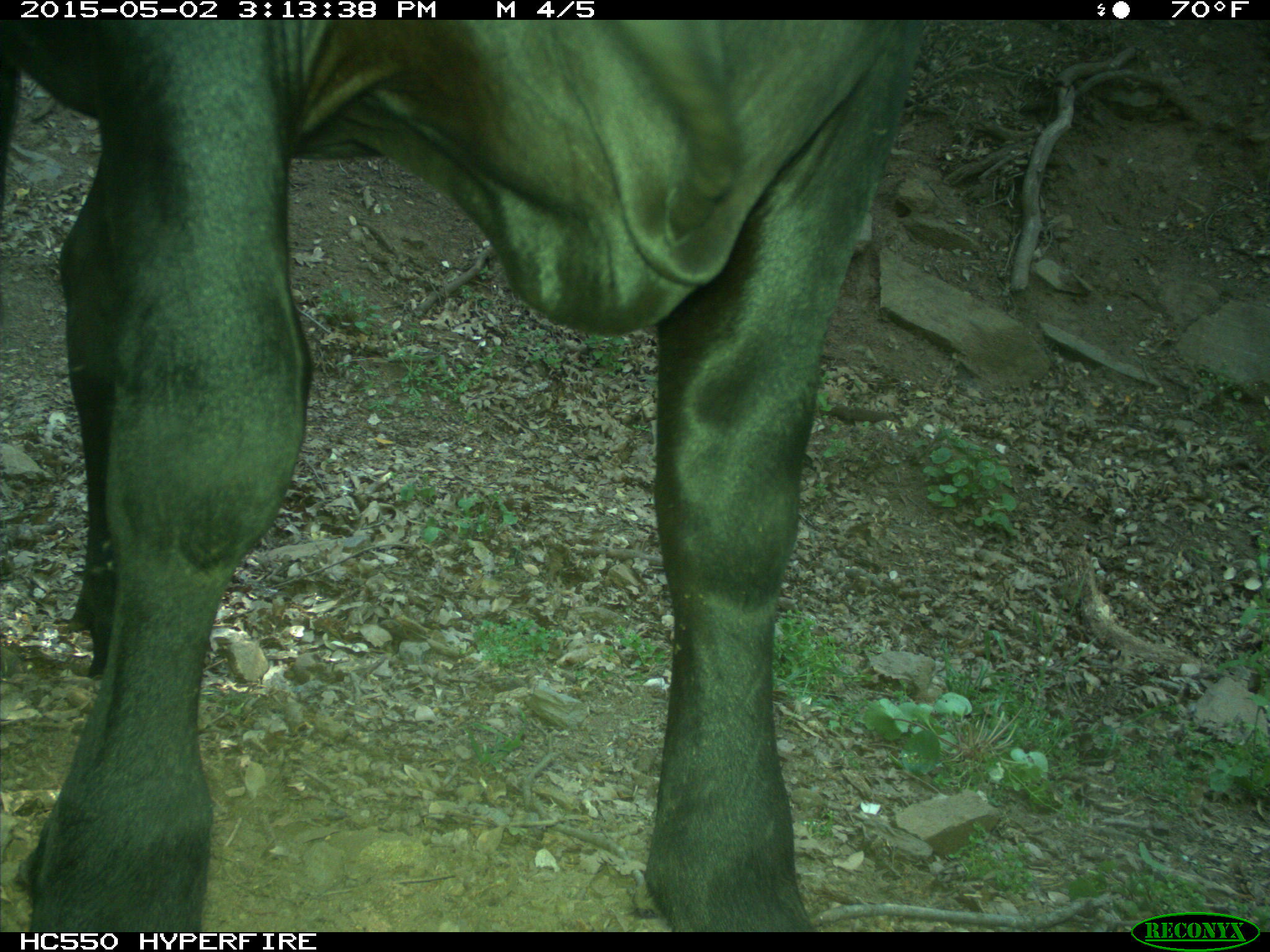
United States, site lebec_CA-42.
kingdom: Animalia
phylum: Chordata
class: Mammalia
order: Artiodactyla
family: Bovidae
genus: Bos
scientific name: Bos taurus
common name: domestic cow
Bos taurus (domestic cow).